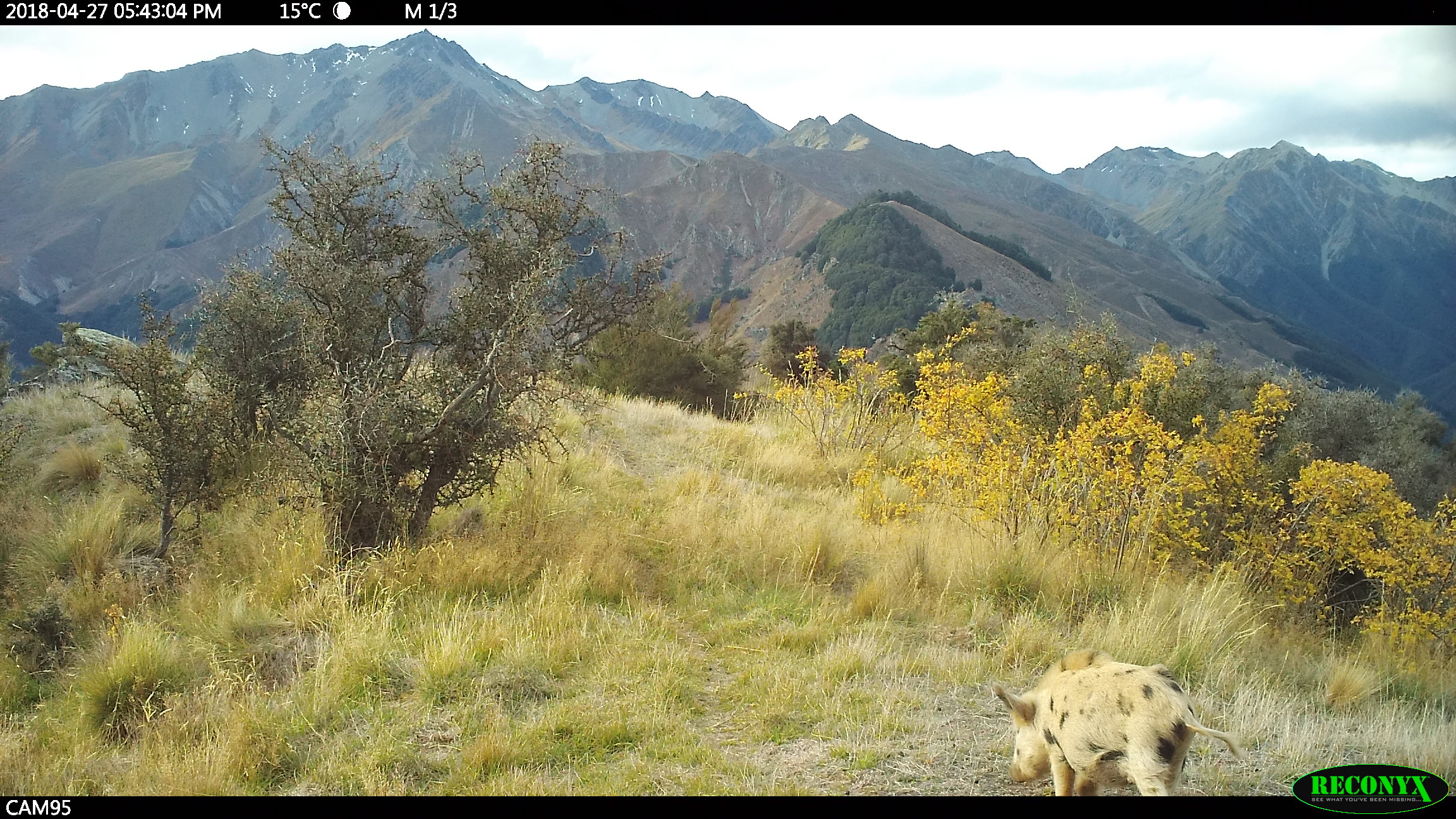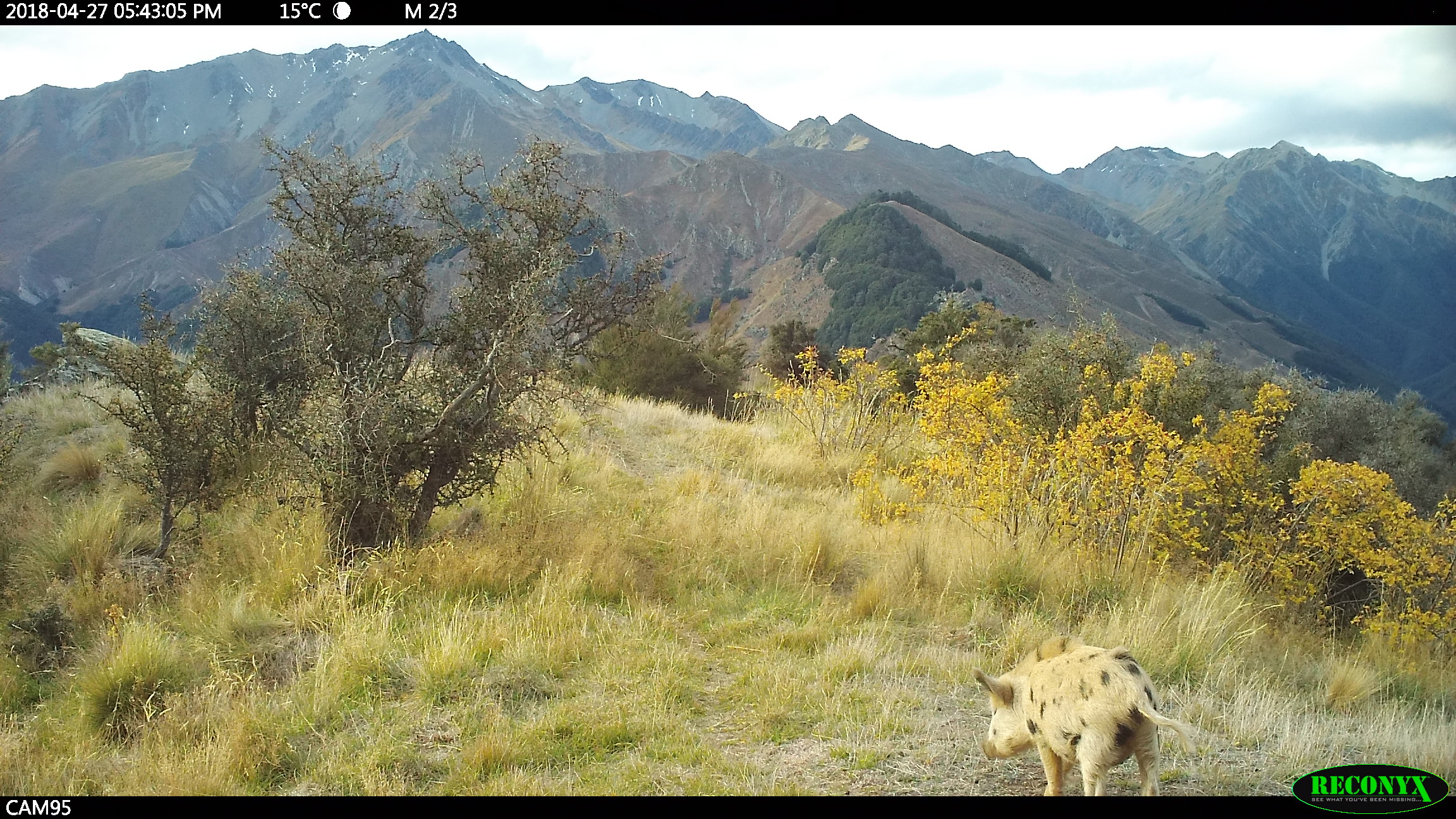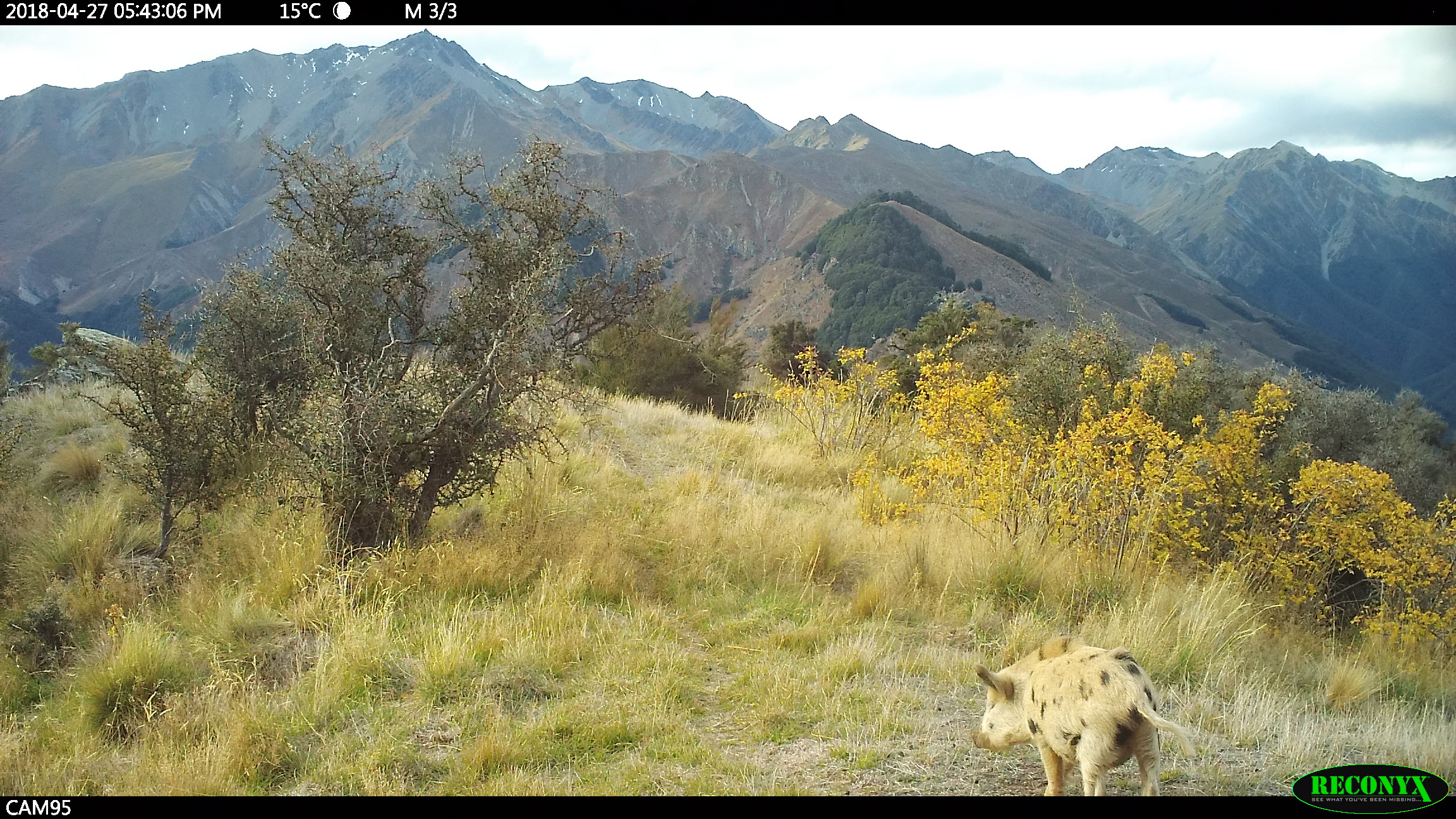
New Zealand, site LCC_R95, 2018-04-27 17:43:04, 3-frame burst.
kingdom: Animalia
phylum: Chordata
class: Mammalia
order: Artiodactyla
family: Suidae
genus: Sus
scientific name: Sus scrofa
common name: pig